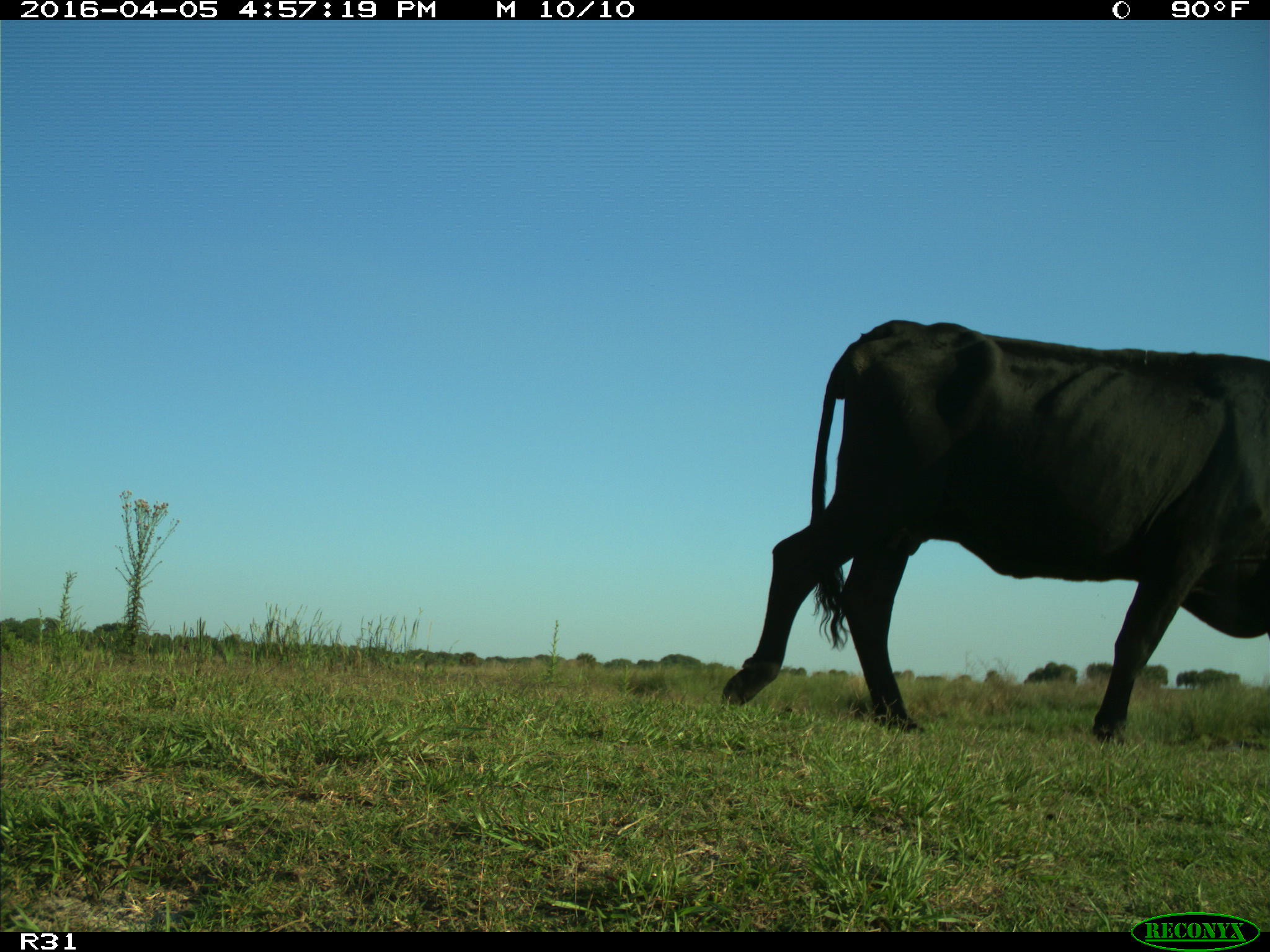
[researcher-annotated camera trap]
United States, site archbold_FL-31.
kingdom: Animalia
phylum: Chordata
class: Mammalia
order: Artiodactyla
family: Bovidae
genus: Bos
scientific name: Bos taurus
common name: domestic cow